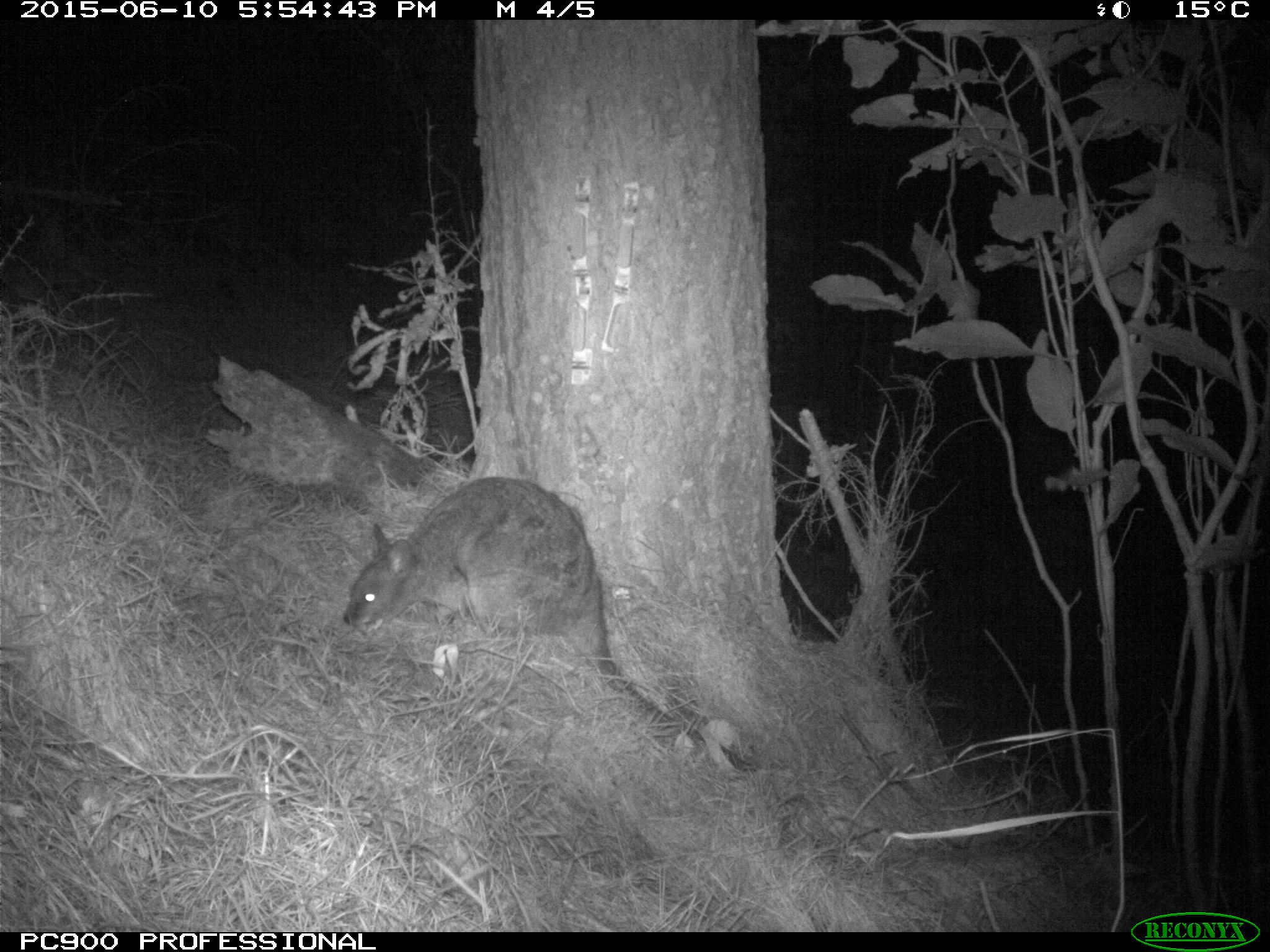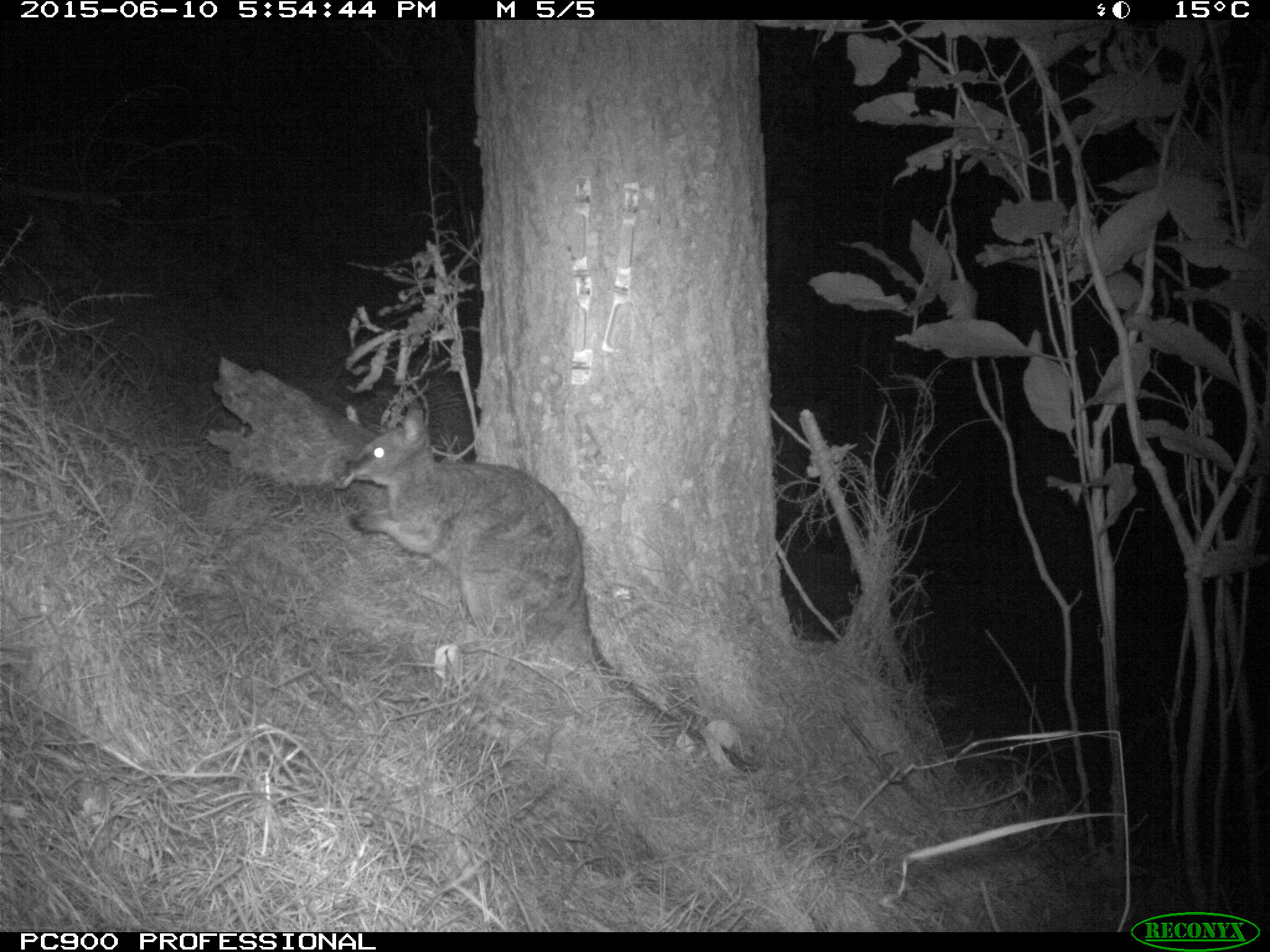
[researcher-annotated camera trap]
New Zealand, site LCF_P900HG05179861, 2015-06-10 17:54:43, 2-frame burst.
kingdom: Animalia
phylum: Chordata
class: Mammalia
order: Diprotodontia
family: Macropodidae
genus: Notamacropus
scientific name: Notamacropus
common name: wallaby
Wallaby (Notamacropus).